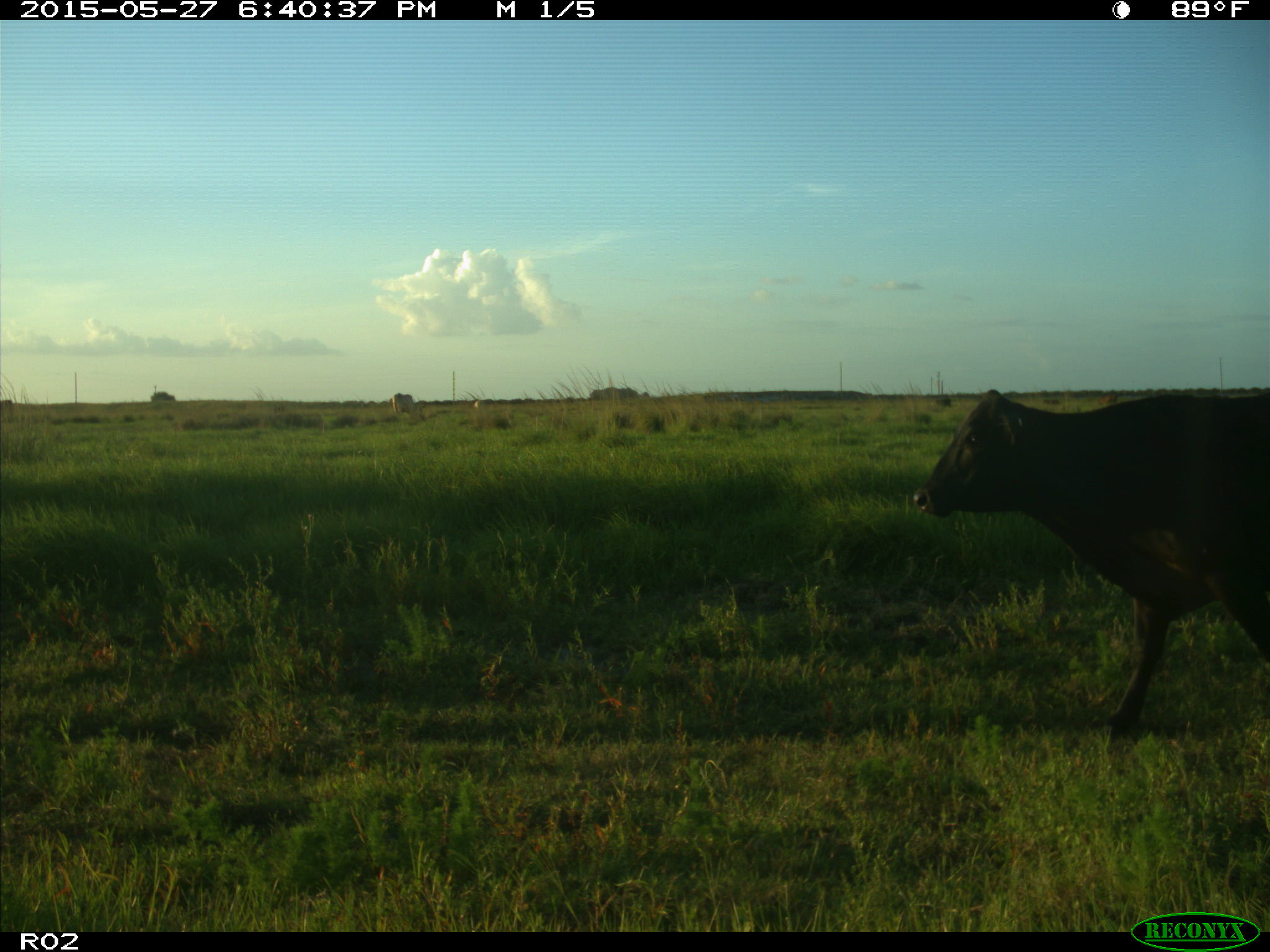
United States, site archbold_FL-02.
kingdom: Animalia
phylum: Chordata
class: Mammalia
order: Artiodactyla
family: Bovidae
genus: Bos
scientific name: Bos taurus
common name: domestic cow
Bos taurus (domestic cow).